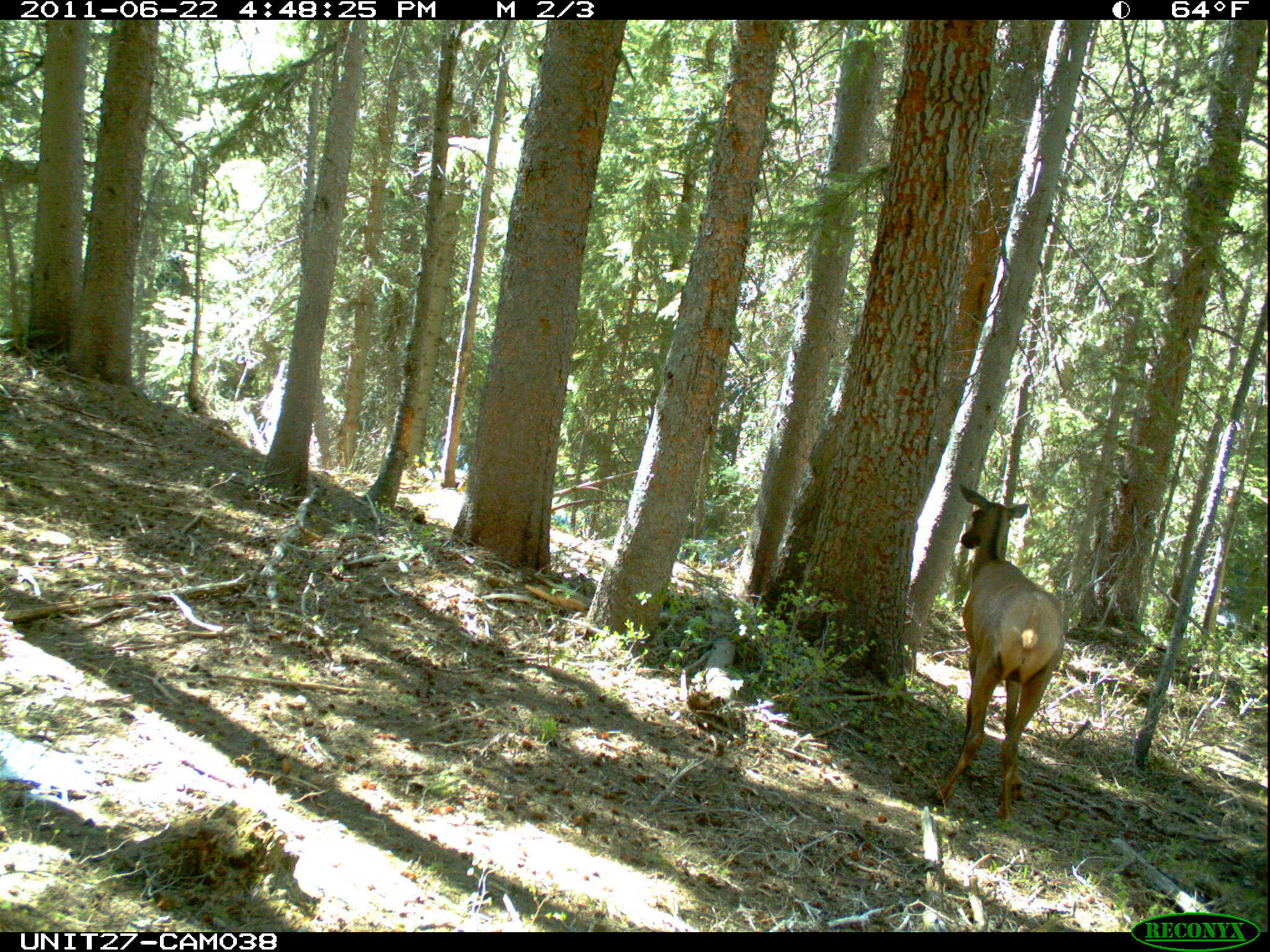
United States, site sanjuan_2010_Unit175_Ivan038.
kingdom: Animalia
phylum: Chordata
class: Mammalia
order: Artiodactyla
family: Cervidae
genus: Cervus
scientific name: Cervus elaphus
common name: red deer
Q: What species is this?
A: Cervus elaphus (red deer).